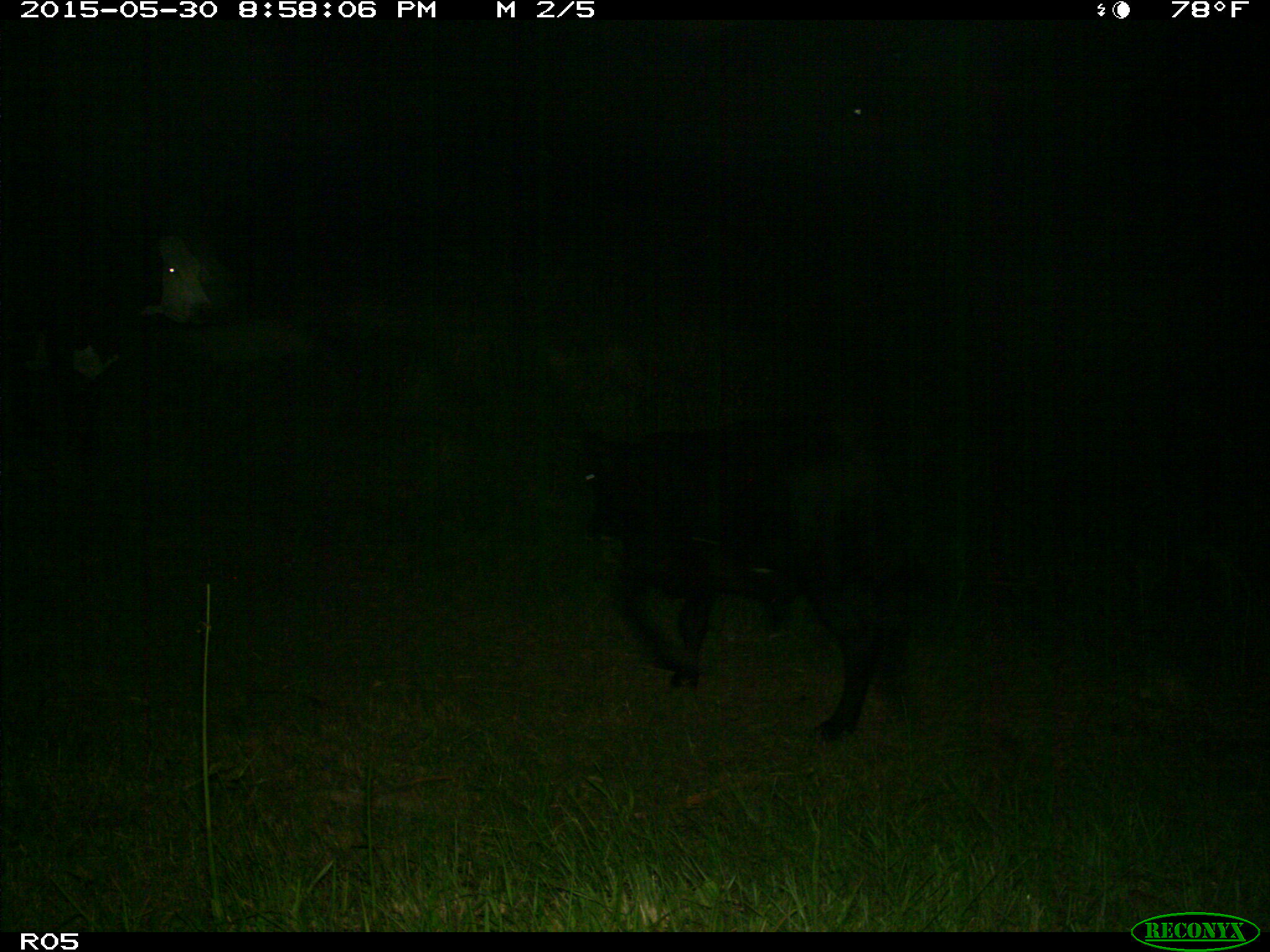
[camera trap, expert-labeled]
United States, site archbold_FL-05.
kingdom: Animalia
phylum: Chordata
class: Mammalia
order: Artiodactyla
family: Bovidae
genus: Bos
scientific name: Bos taurus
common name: domestic cow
Bos taurus (domestic cow).